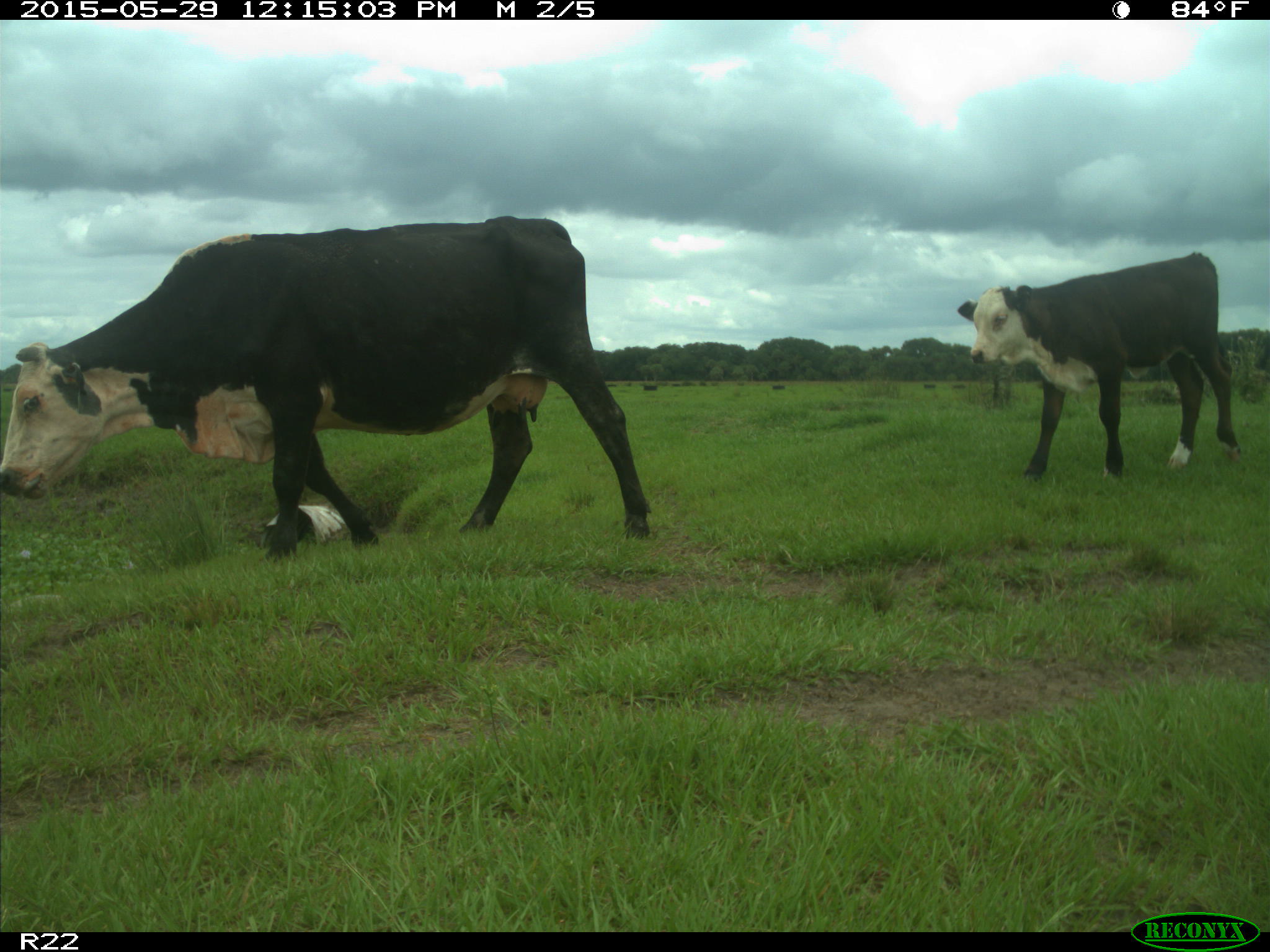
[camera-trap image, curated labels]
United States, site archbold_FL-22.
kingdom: Animalia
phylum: Chordata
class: Mammalia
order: Artiodactyla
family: Bovidae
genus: Bos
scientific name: Bos taurus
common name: domestic cow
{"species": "Bos taurus (domestic cow)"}